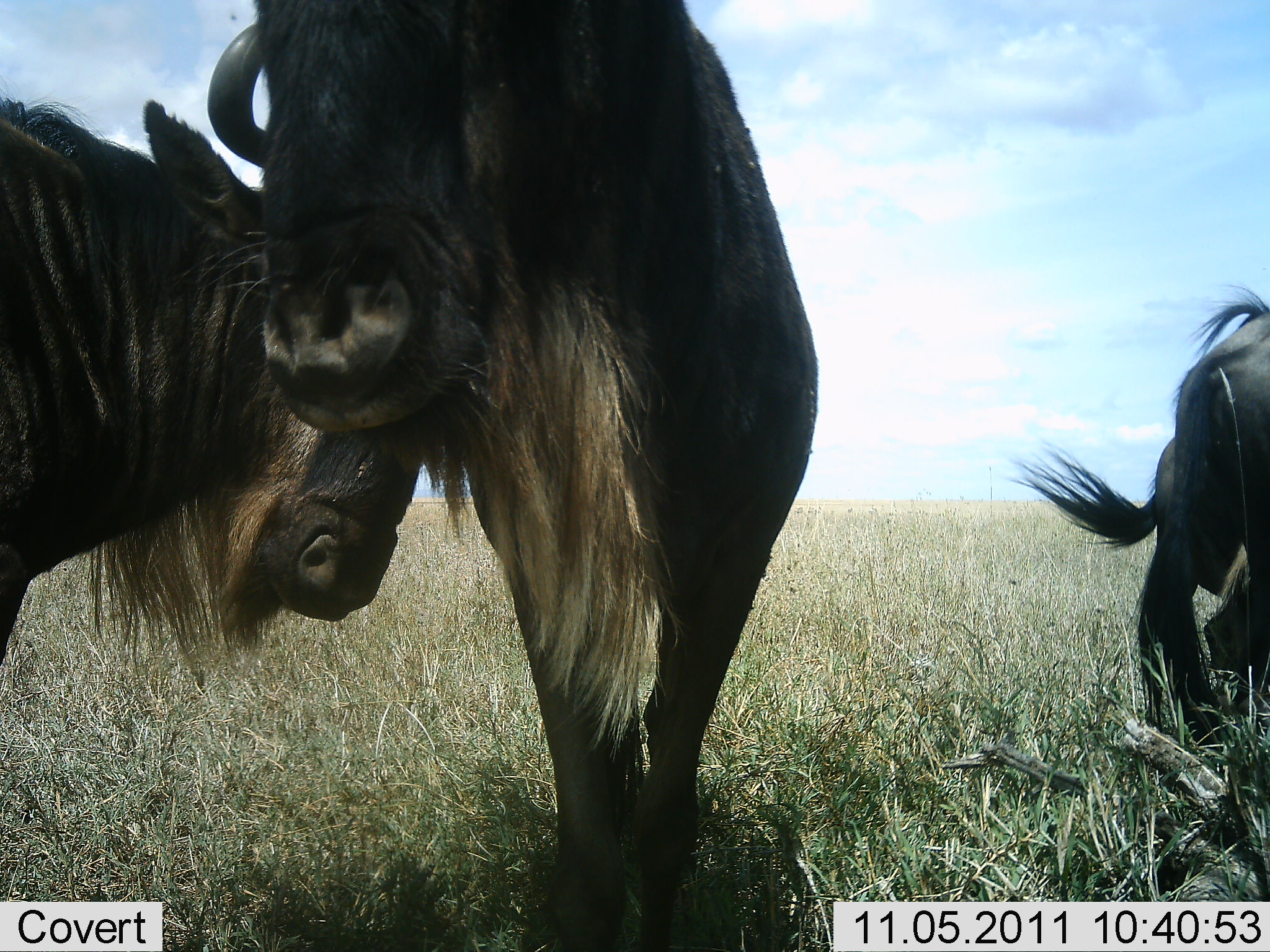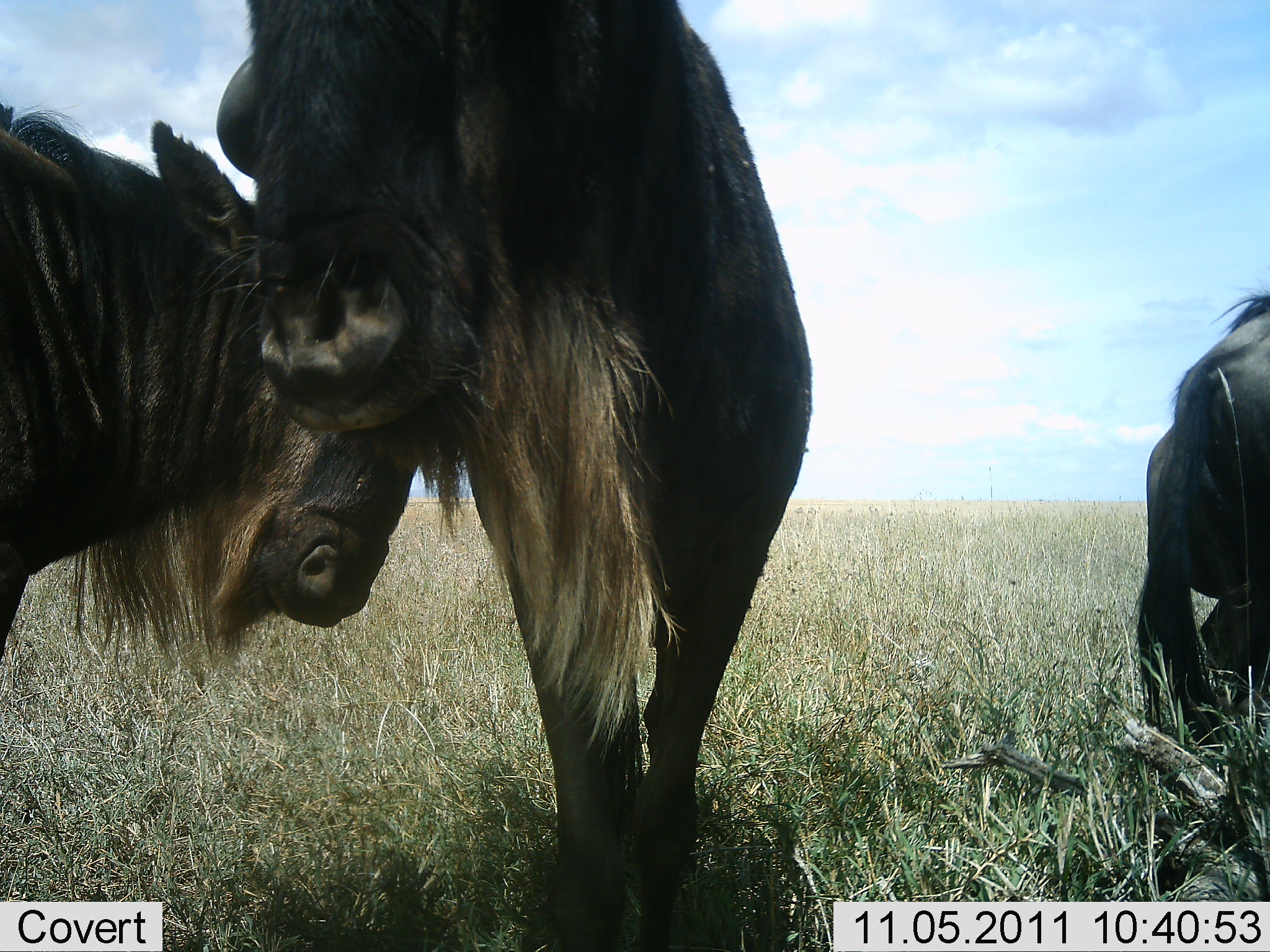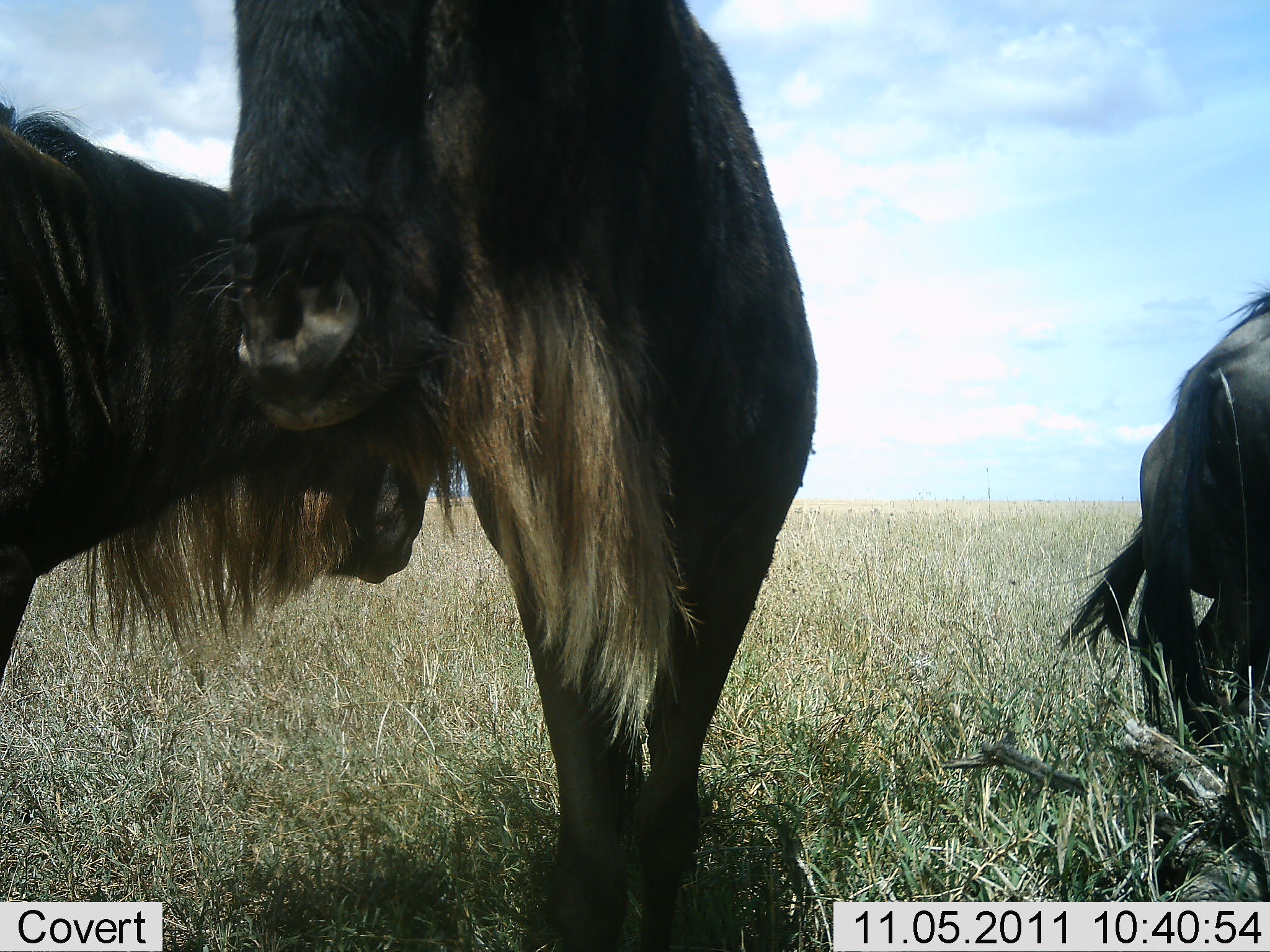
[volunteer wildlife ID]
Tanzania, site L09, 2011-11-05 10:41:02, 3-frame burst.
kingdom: Animalia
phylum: Chordata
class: Mammalia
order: Artiodactyla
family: Bovidae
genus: Connochaetes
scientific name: Connochaetes taurinus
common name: blue wildebeest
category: wildebeest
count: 3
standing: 69%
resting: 23%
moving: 8%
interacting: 77%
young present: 0%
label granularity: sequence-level